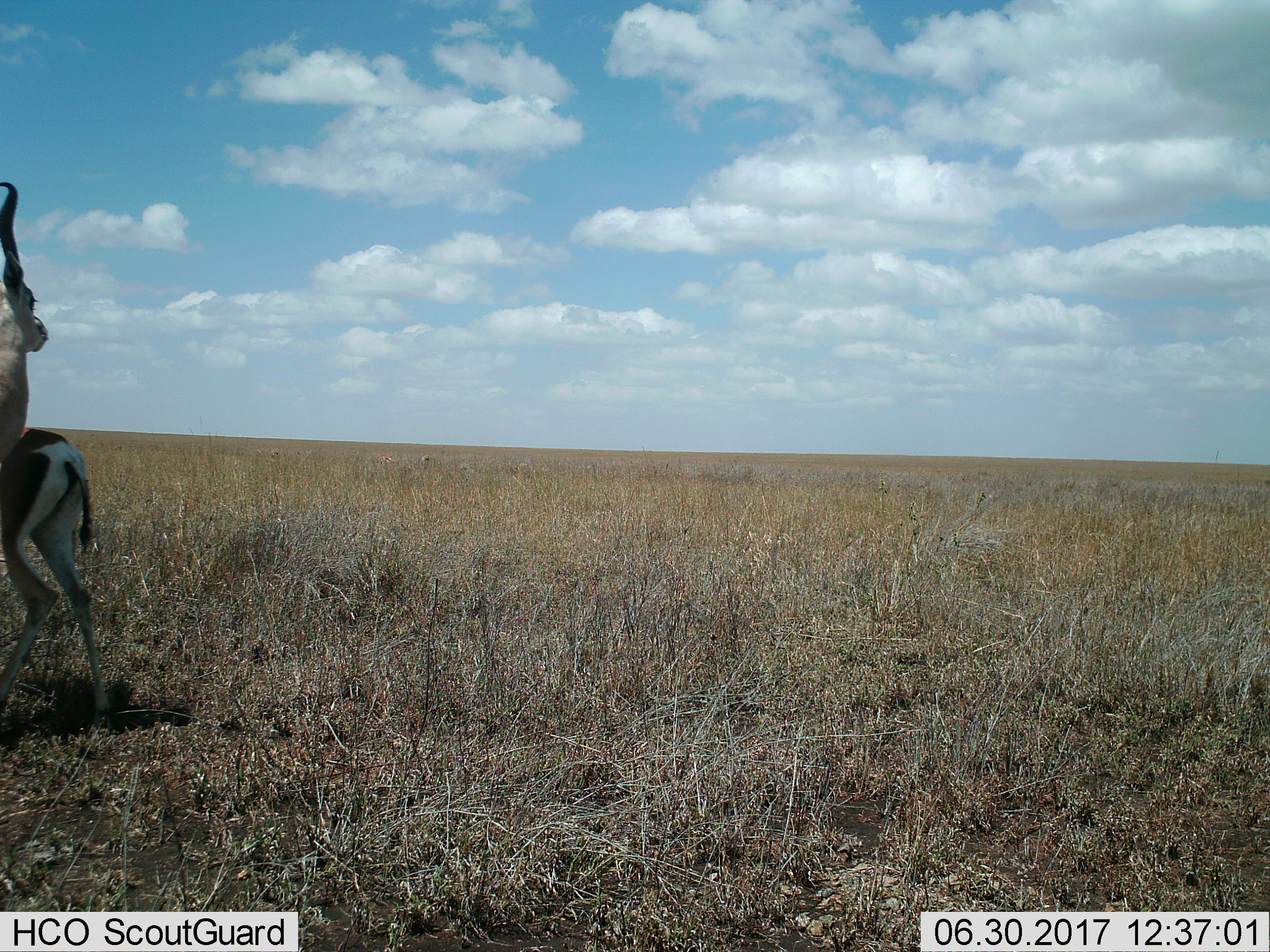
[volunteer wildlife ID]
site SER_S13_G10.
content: unidentified animal